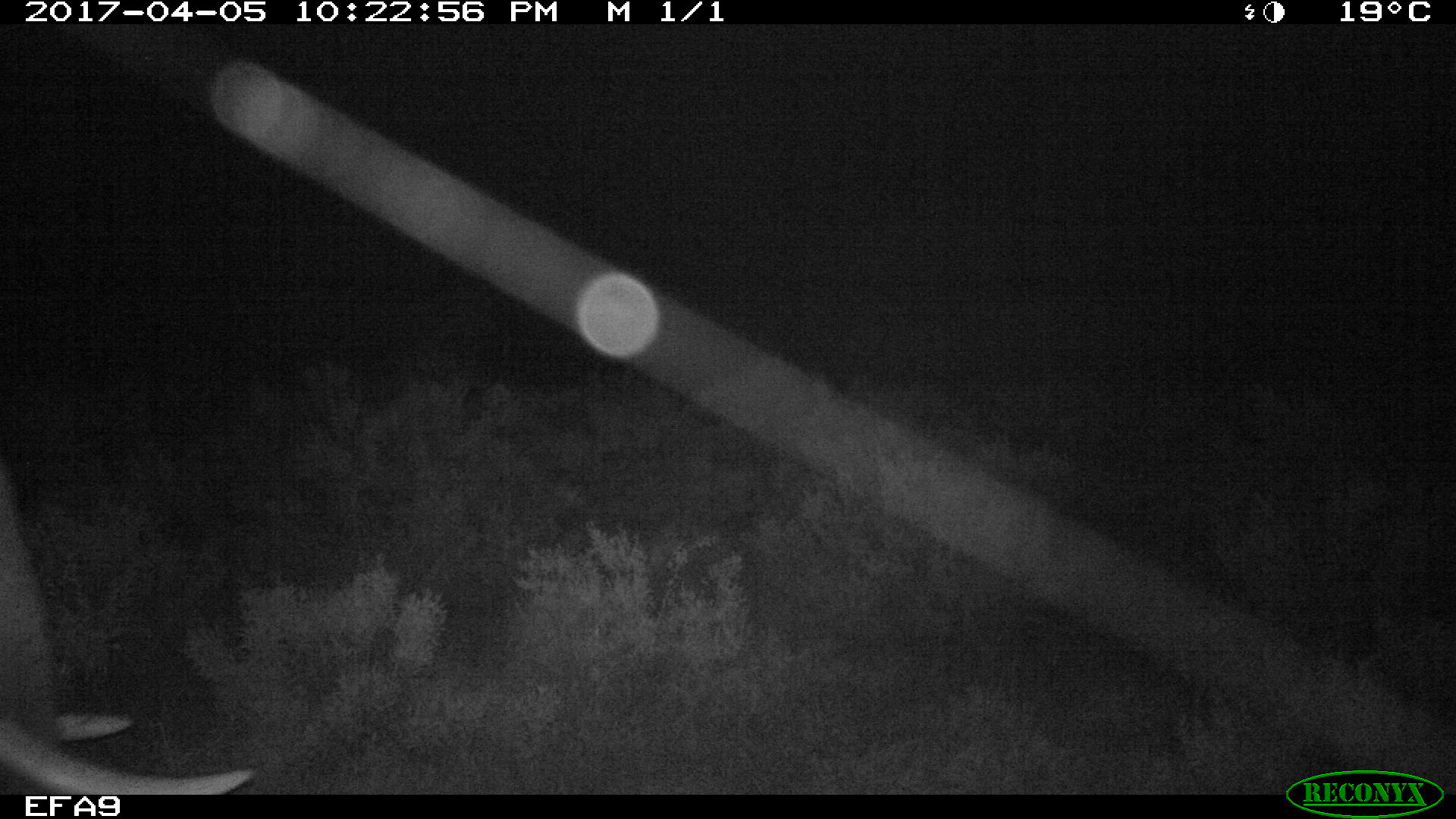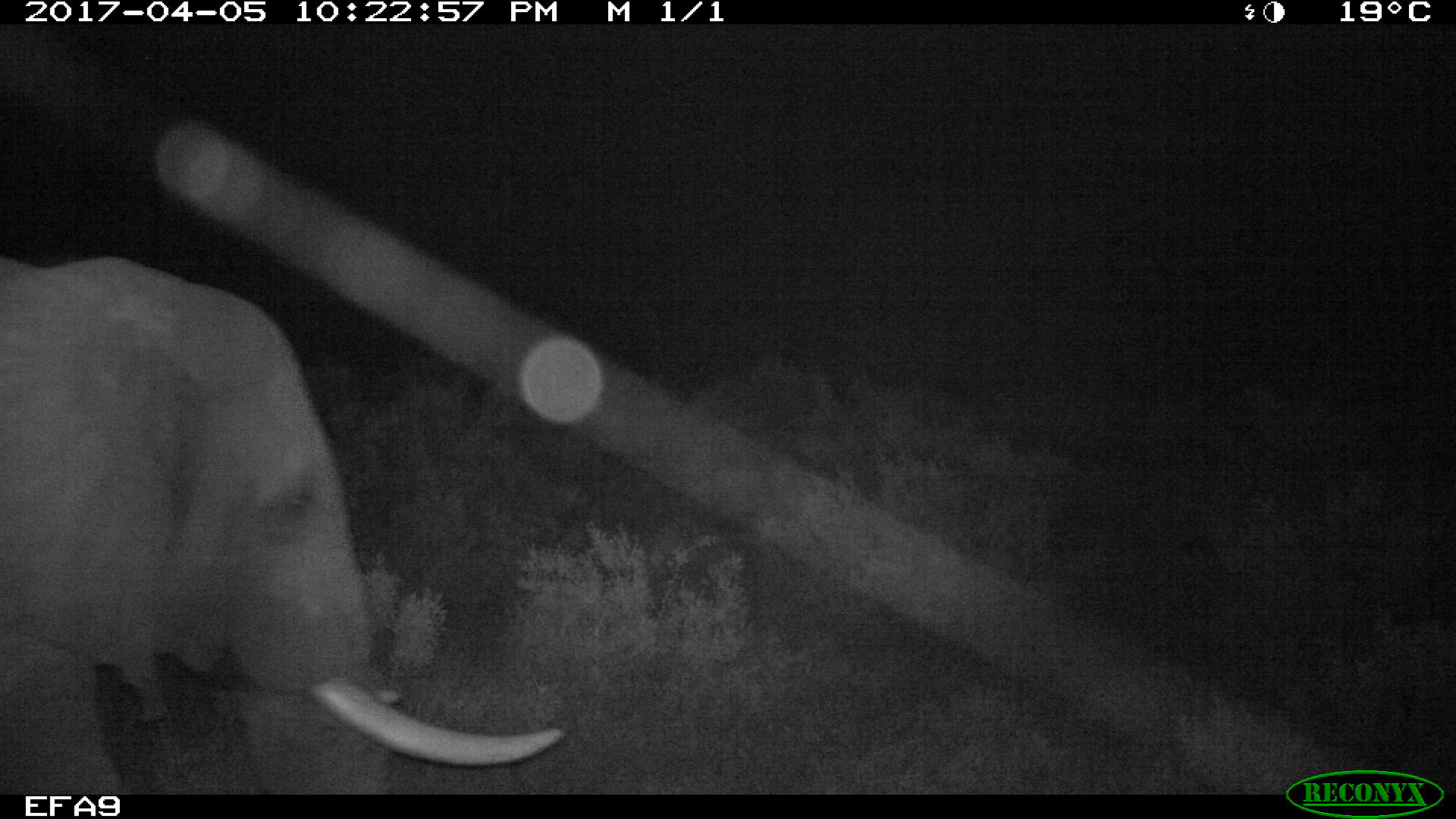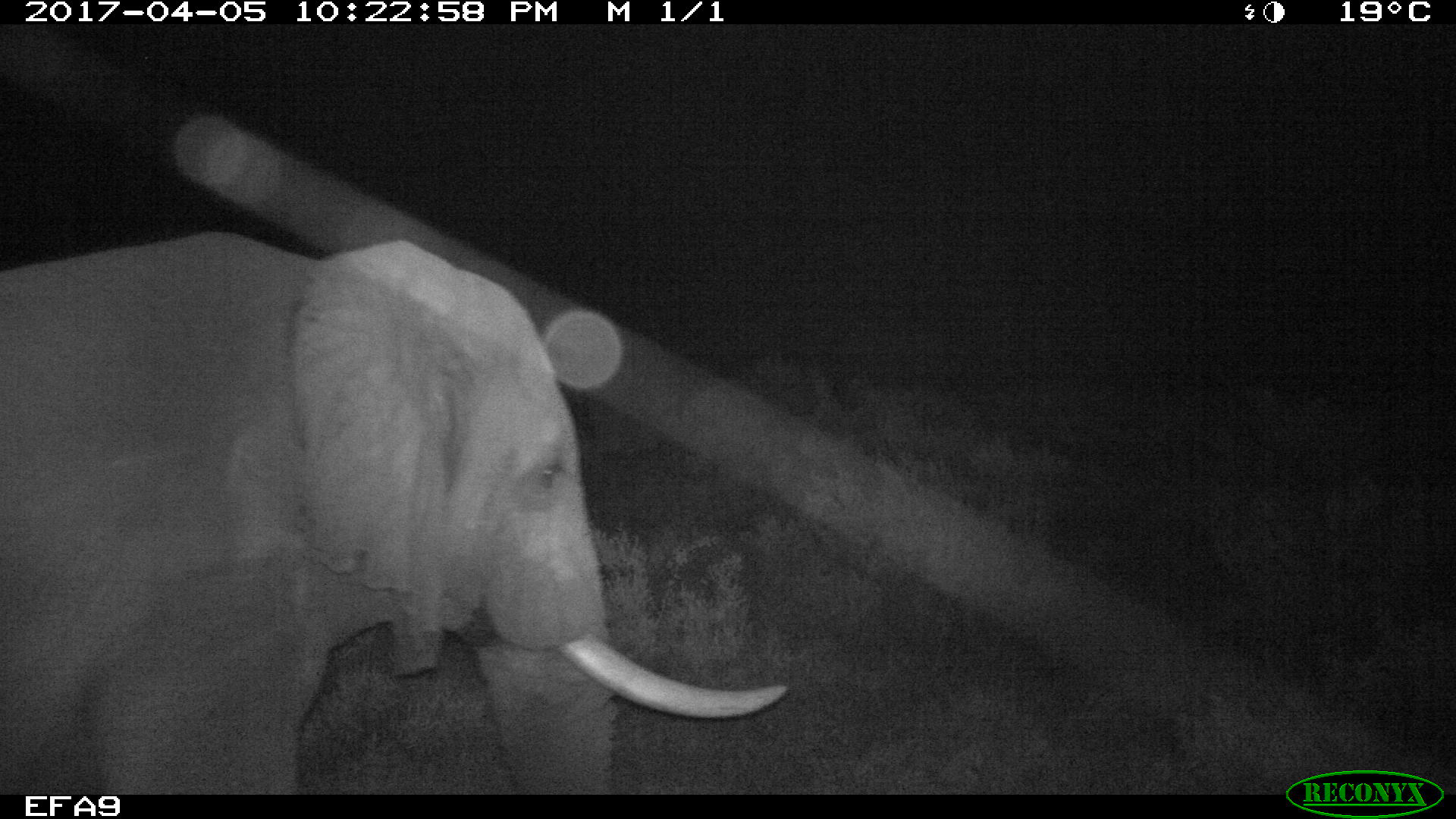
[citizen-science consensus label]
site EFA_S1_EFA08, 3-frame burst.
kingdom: Animalia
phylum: Chordata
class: Mammalia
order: Proboscidea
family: Elephantidae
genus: Loxodonta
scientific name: Loxodonta africana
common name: african bush elephant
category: elephant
Elephant (african bush elephant) (Loxodonta africana), count 1. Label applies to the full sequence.